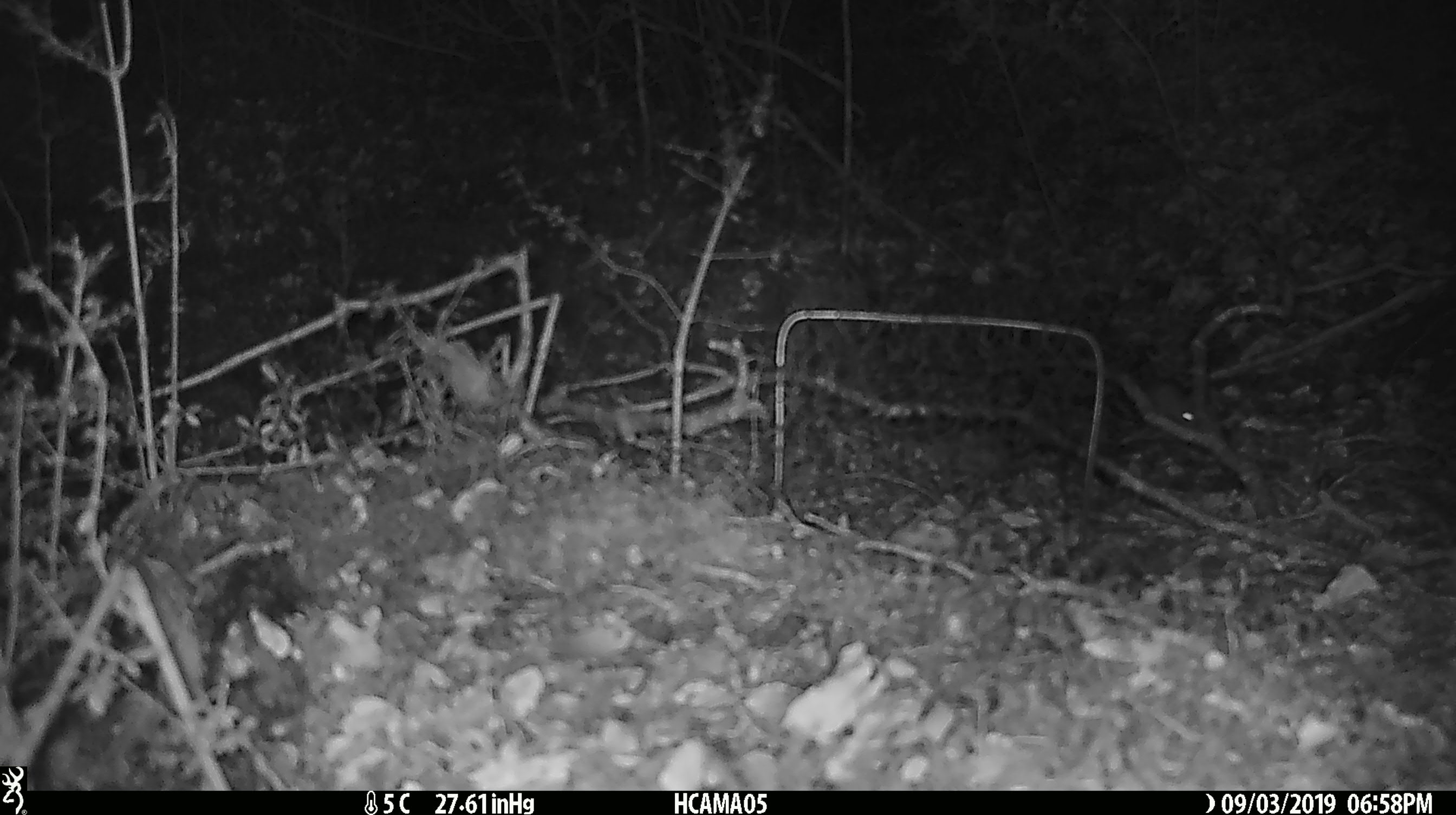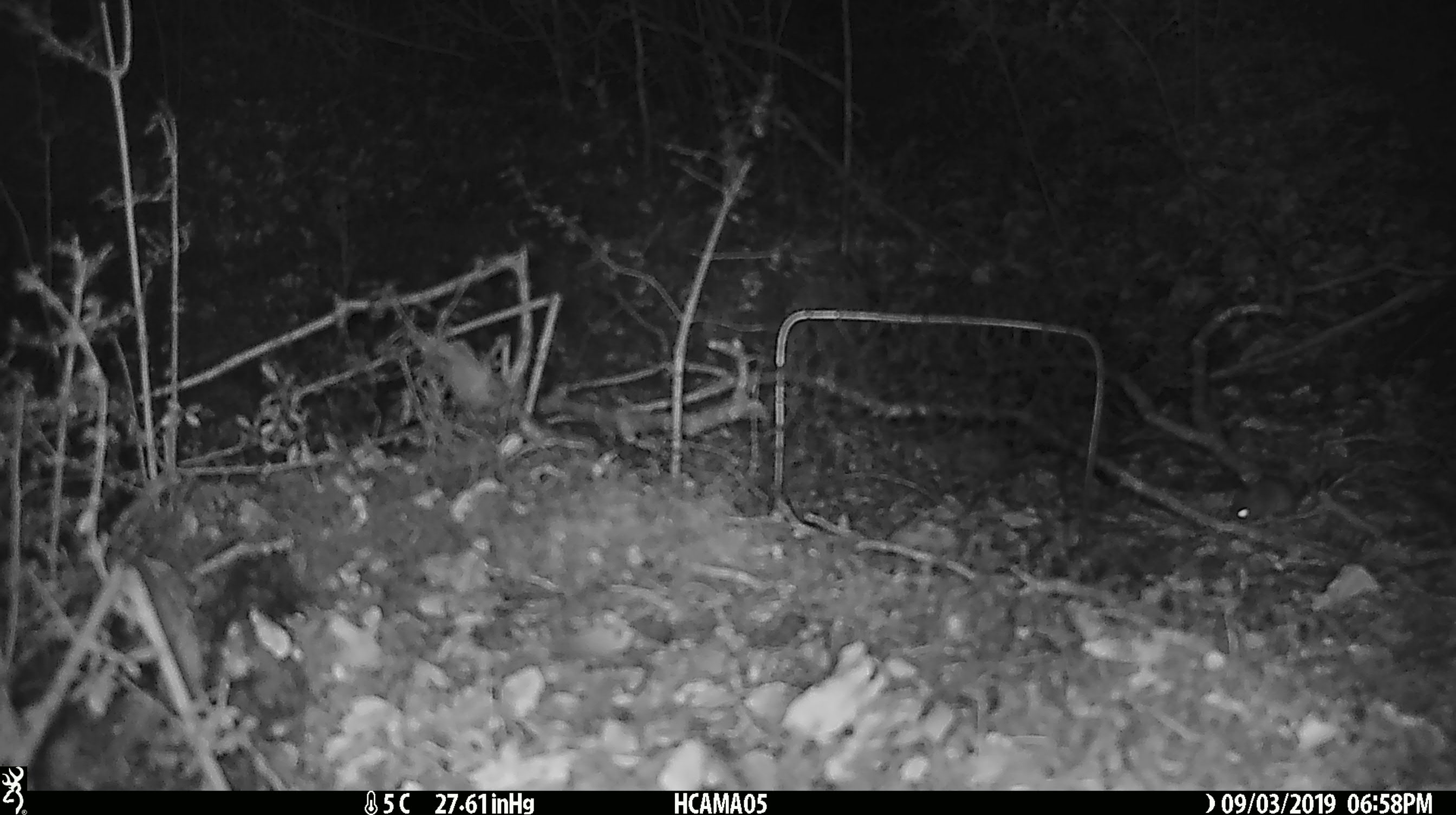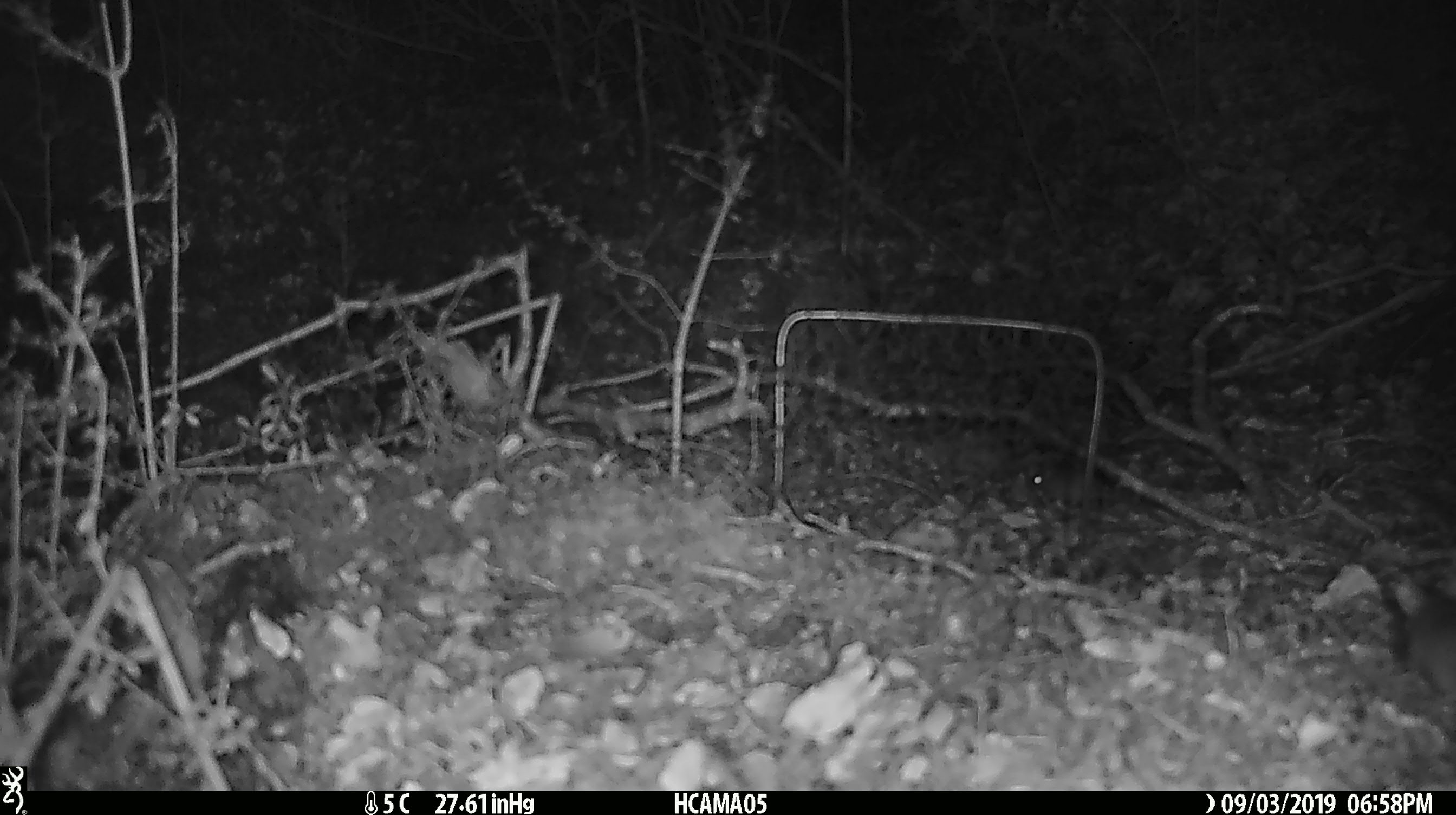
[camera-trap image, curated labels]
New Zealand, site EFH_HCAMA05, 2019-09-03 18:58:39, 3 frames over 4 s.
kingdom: Animalia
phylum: Chordata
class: Mammalia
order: Rodentia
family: Muridae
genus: Mus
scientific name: Mus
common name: mouse